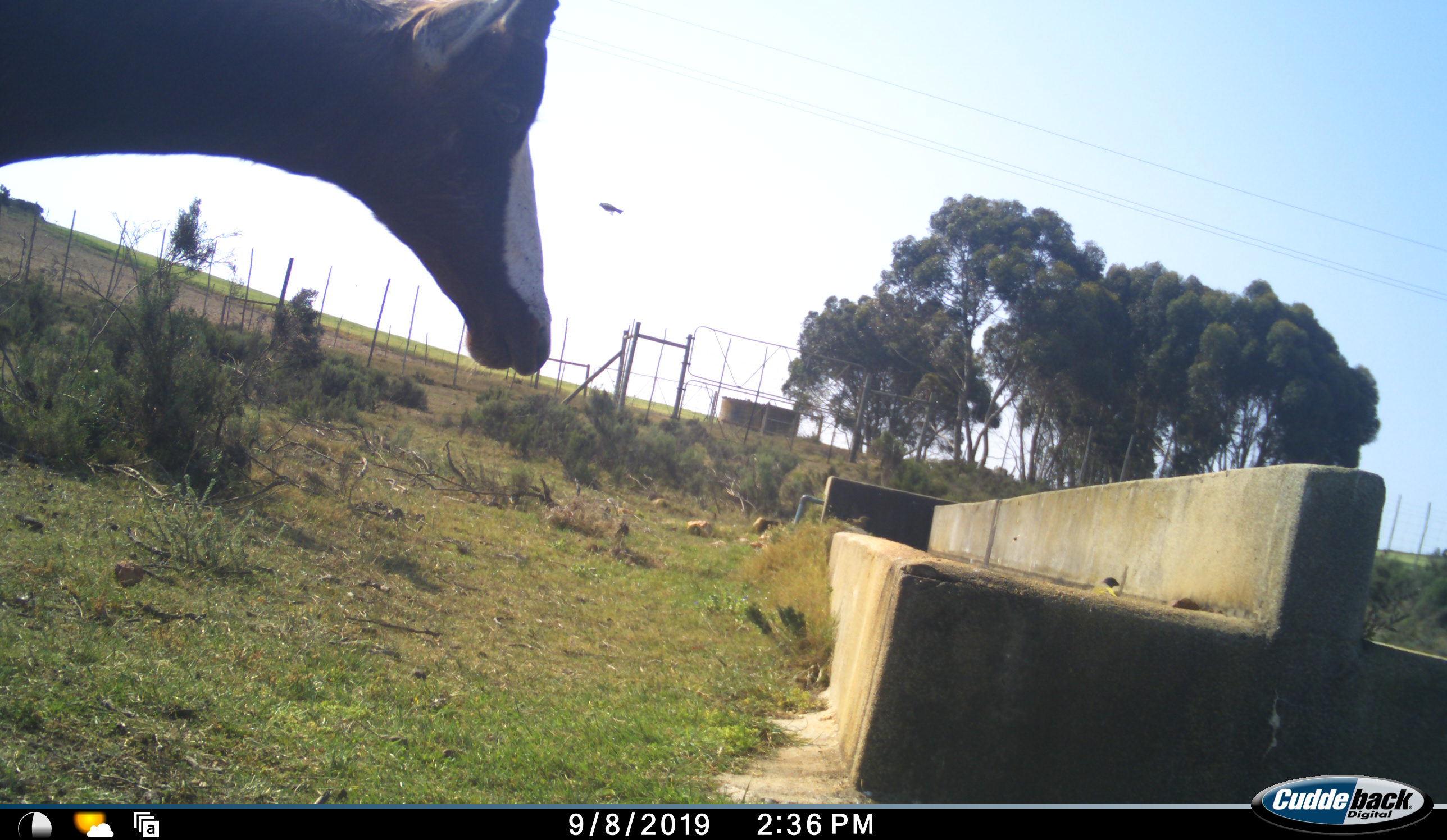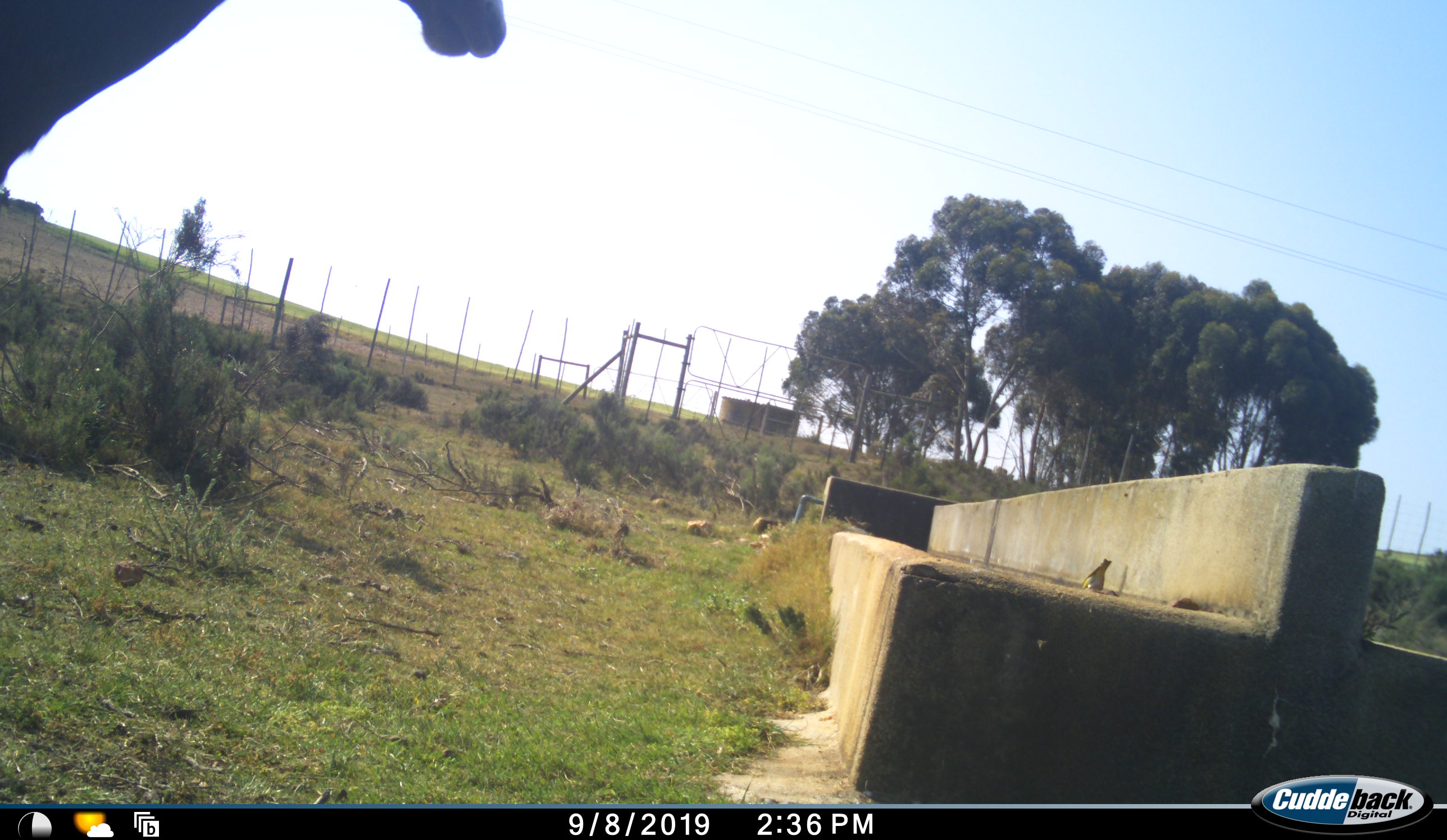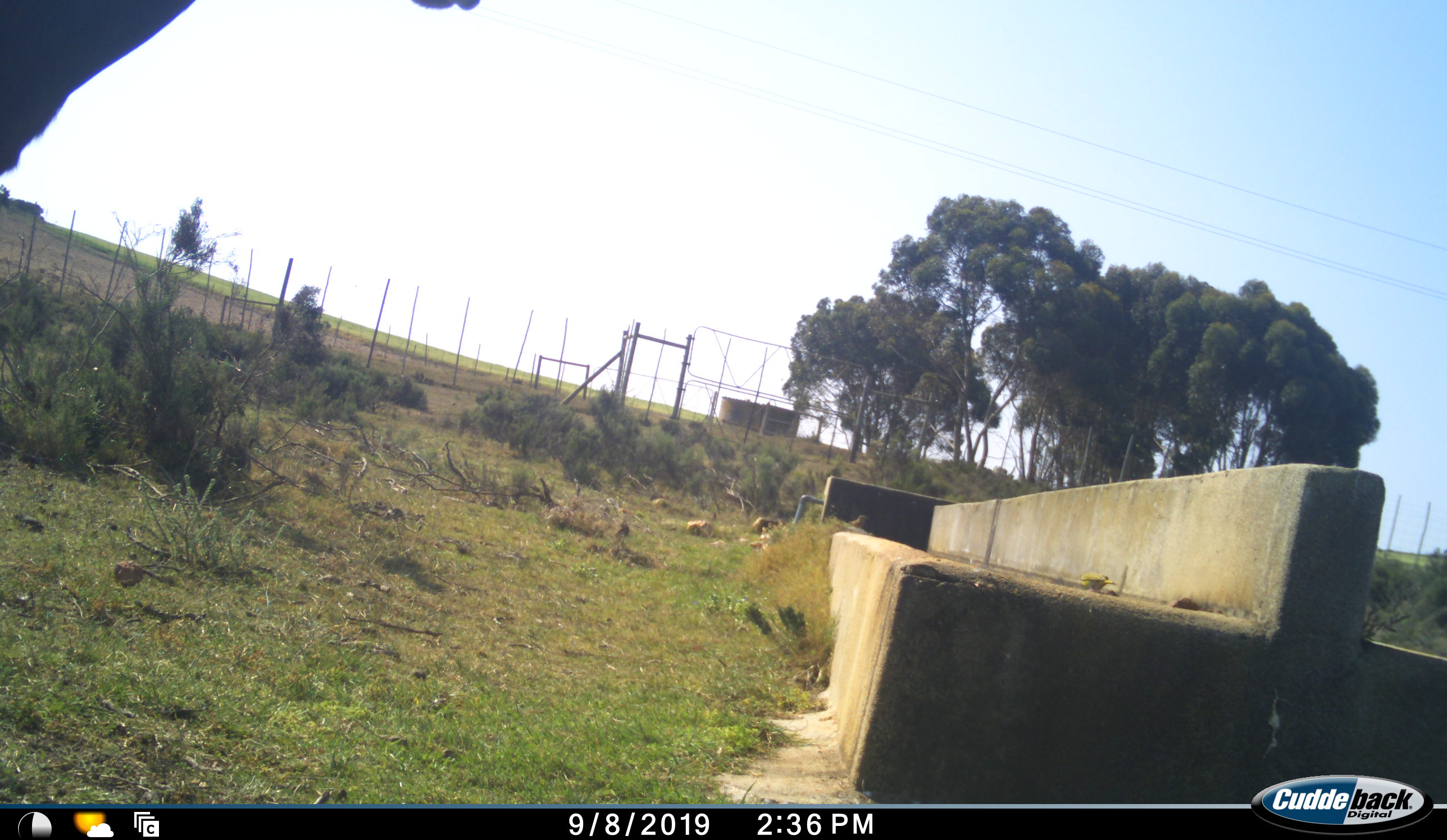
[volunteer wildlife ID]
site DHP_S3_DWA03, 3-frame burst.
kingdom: Animalia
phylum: Chordata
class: Mammalia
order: Artiodactyla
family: Bovidae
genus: Damaliscus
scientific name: Damaliscus pygargus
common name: bontebok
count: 1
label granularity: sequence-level